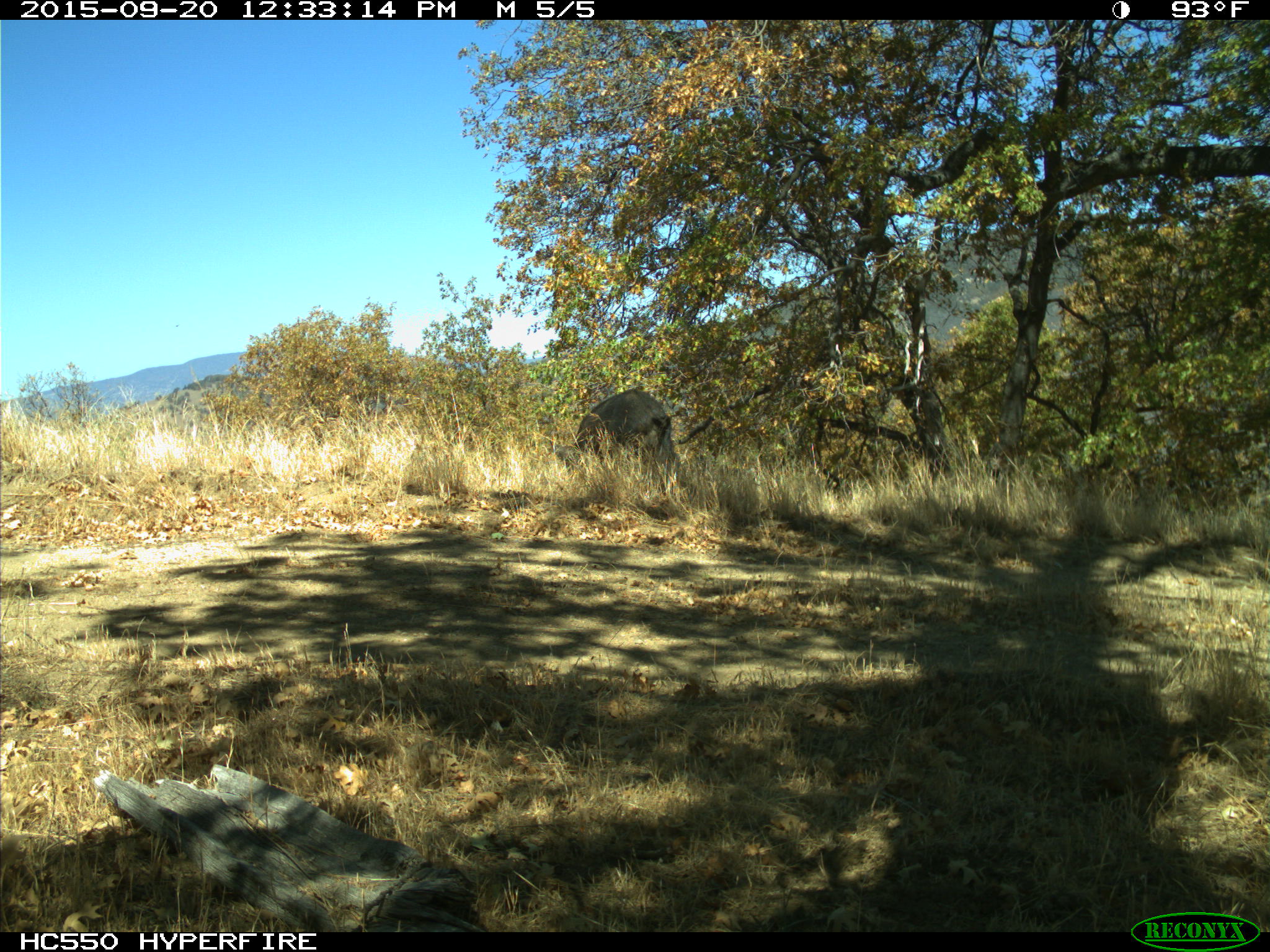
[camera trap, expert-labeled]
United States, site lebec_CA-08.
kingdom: Animalia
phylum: Chordata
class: Mammalia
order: Artiodactyla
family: Suidae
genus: Sus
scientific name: Sus scrofa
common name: wild boar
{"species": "Sus scrofa (wild boar)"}